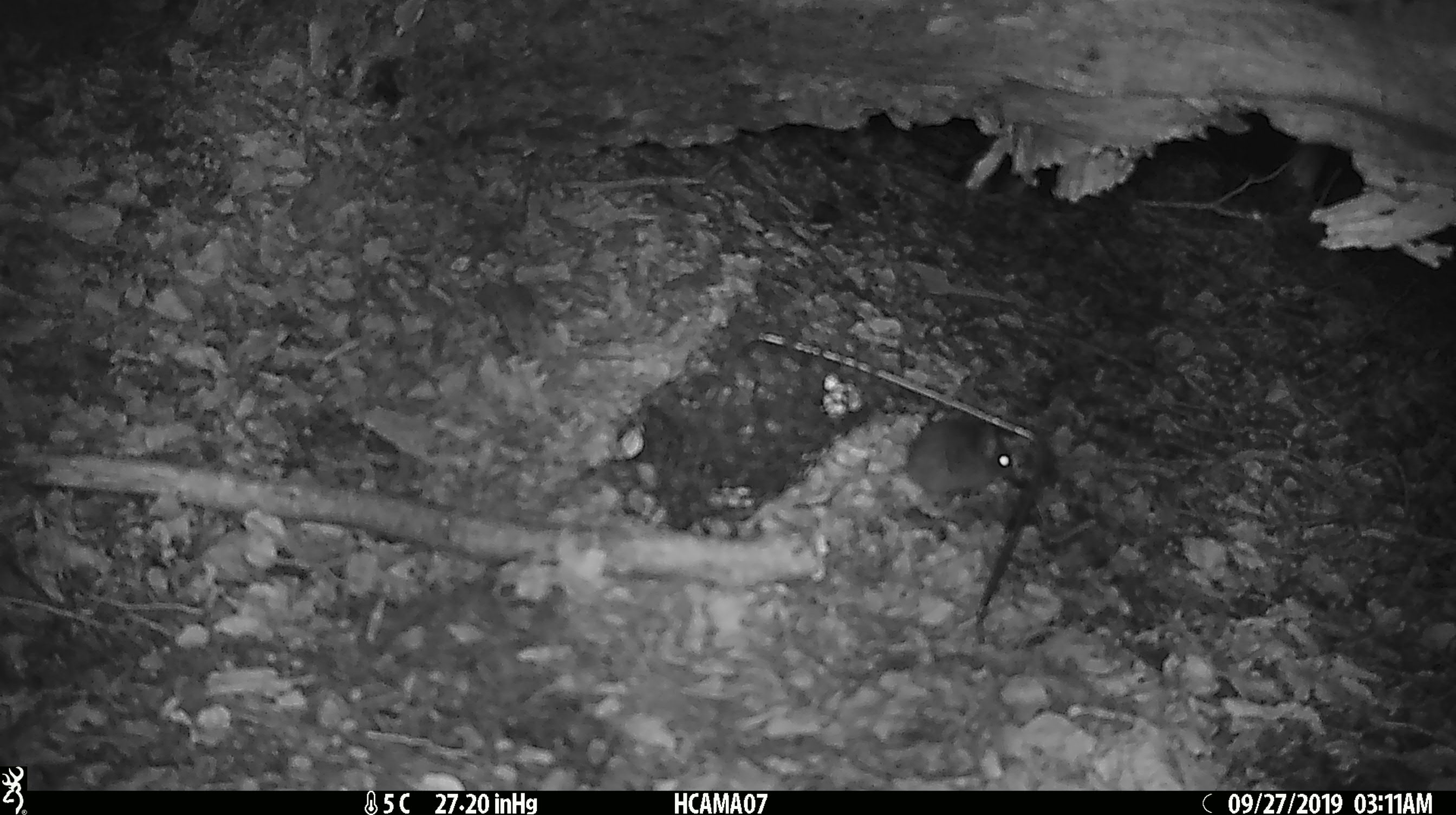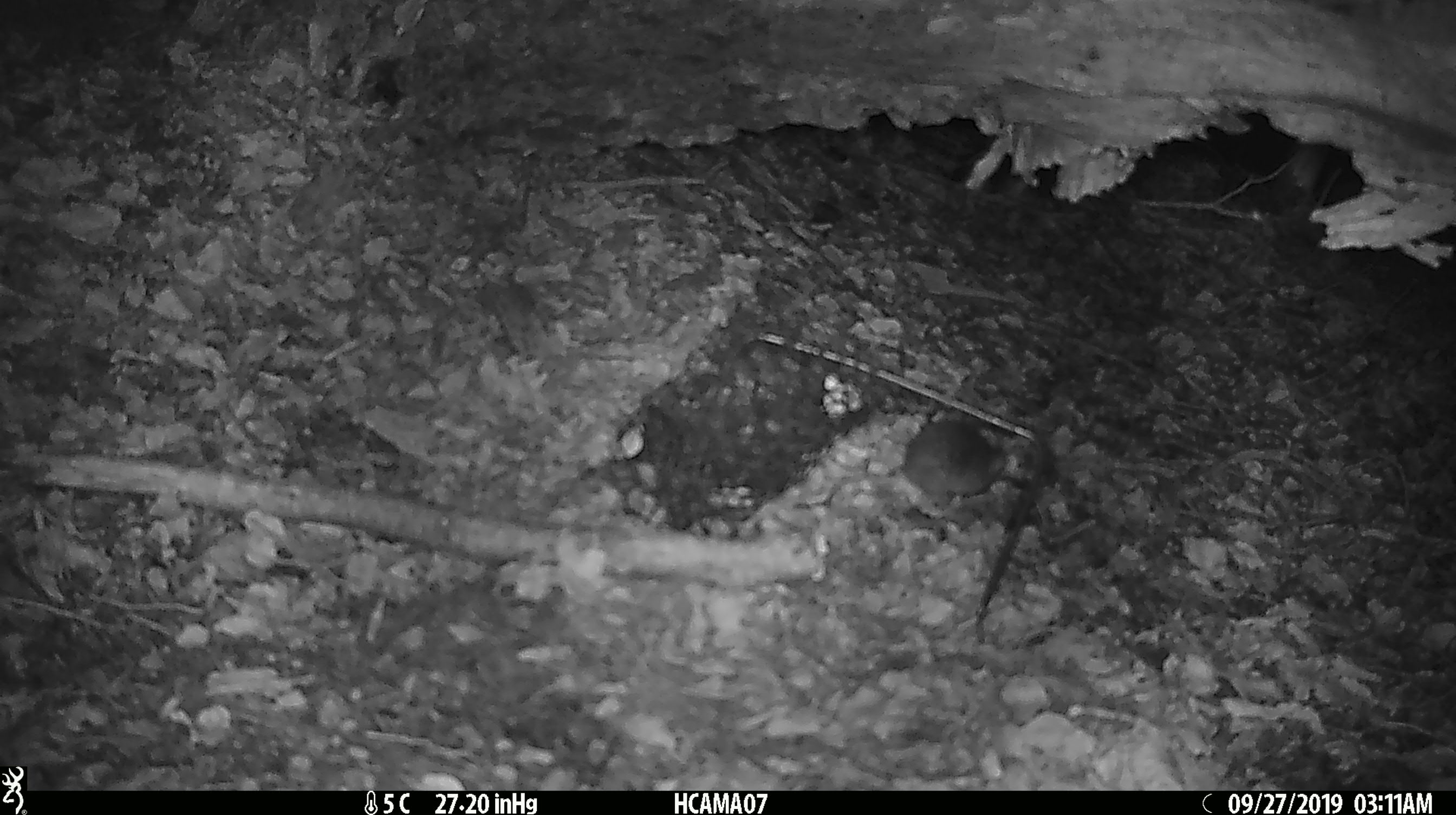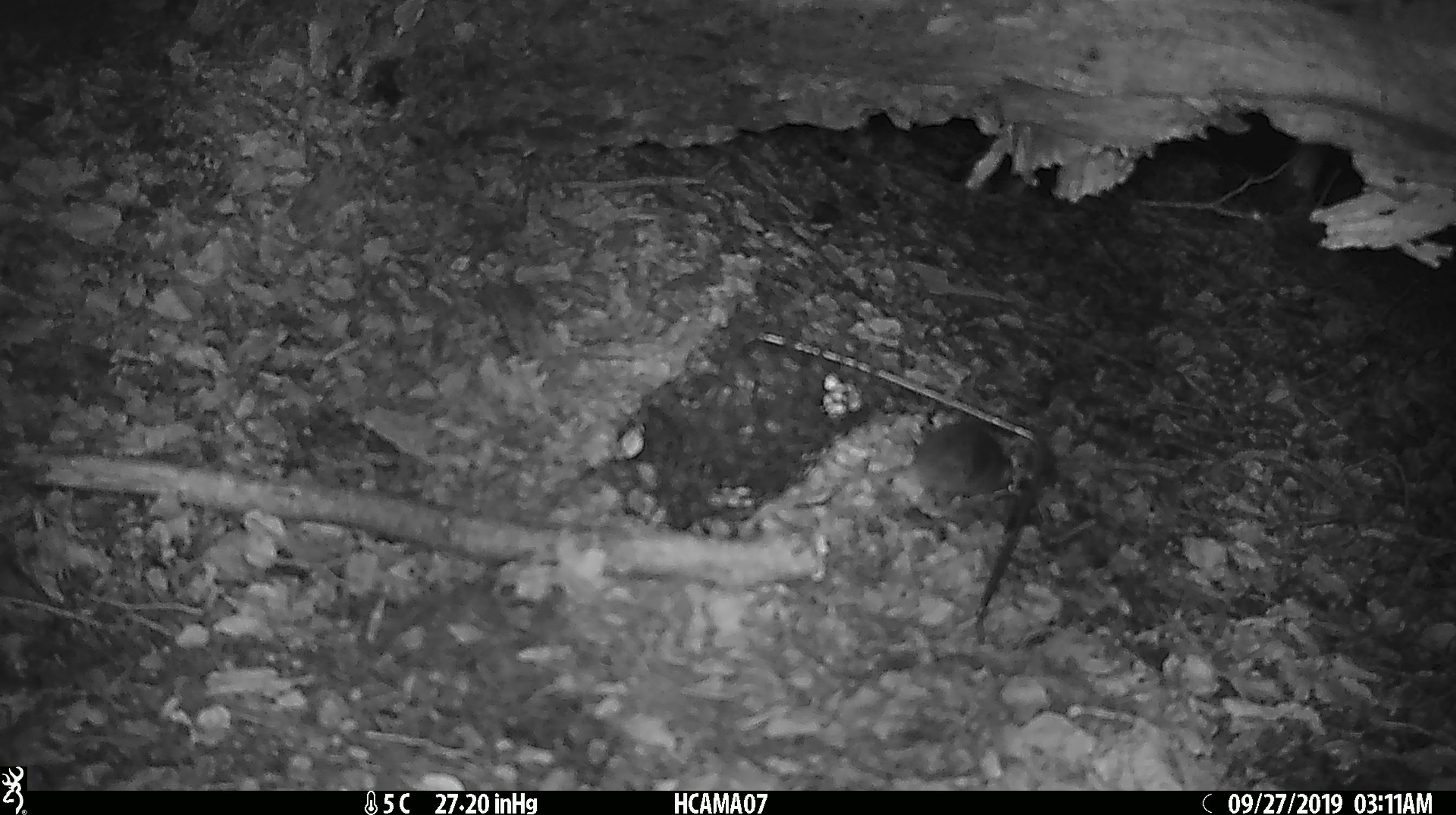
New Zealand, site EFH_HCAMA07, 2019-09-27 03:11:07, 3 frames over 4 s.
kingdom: Animalia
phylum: Chordata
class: Mammalia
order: Rodentia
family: Muridae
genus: Mus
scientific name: Mus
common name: mouse